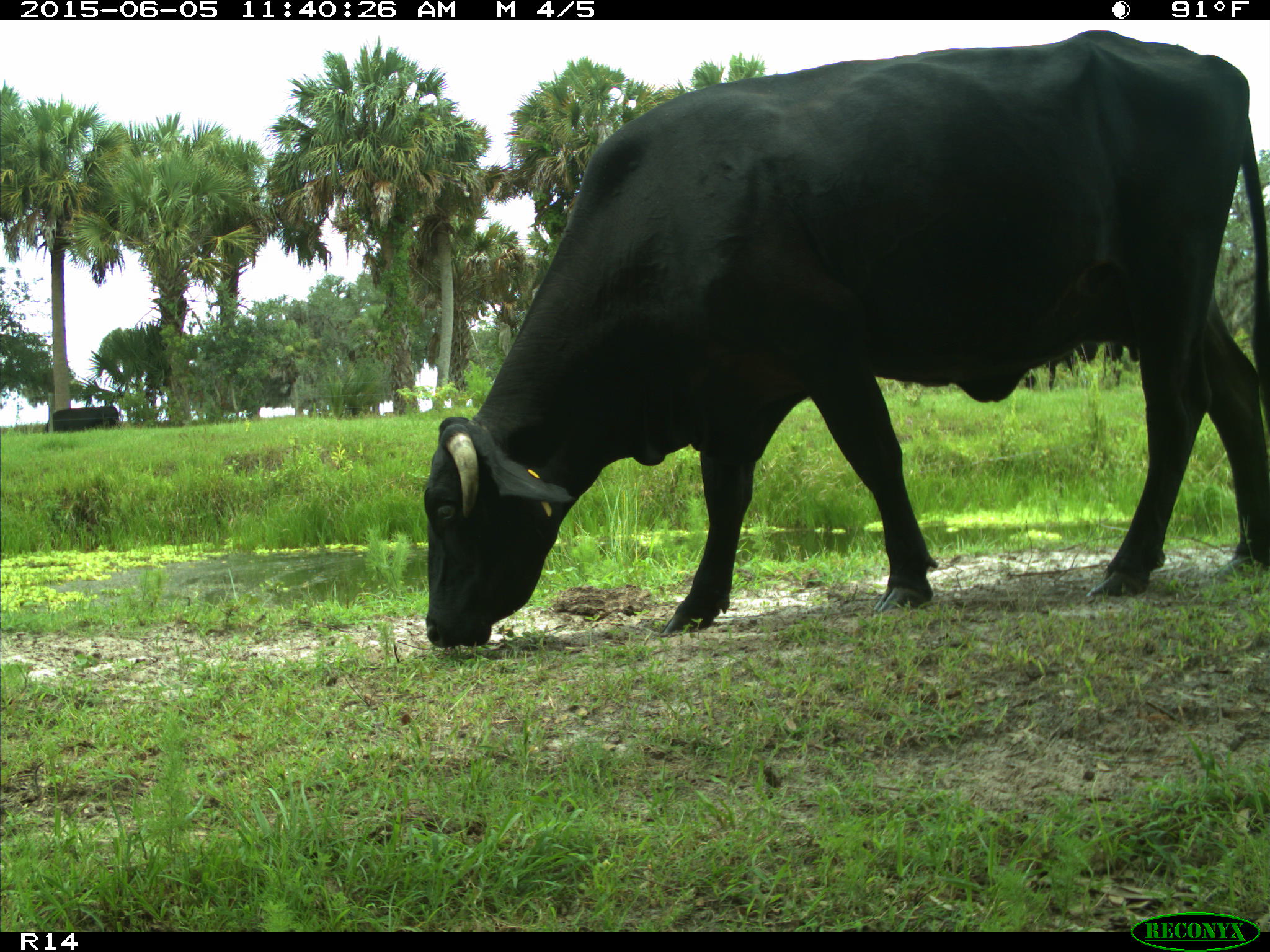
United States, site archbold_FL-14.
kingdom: Animalia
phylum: Chordata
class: Mammalia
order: Artiodactyla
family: Bovidae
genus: Bos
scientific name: Bos taurus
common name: domestic cow